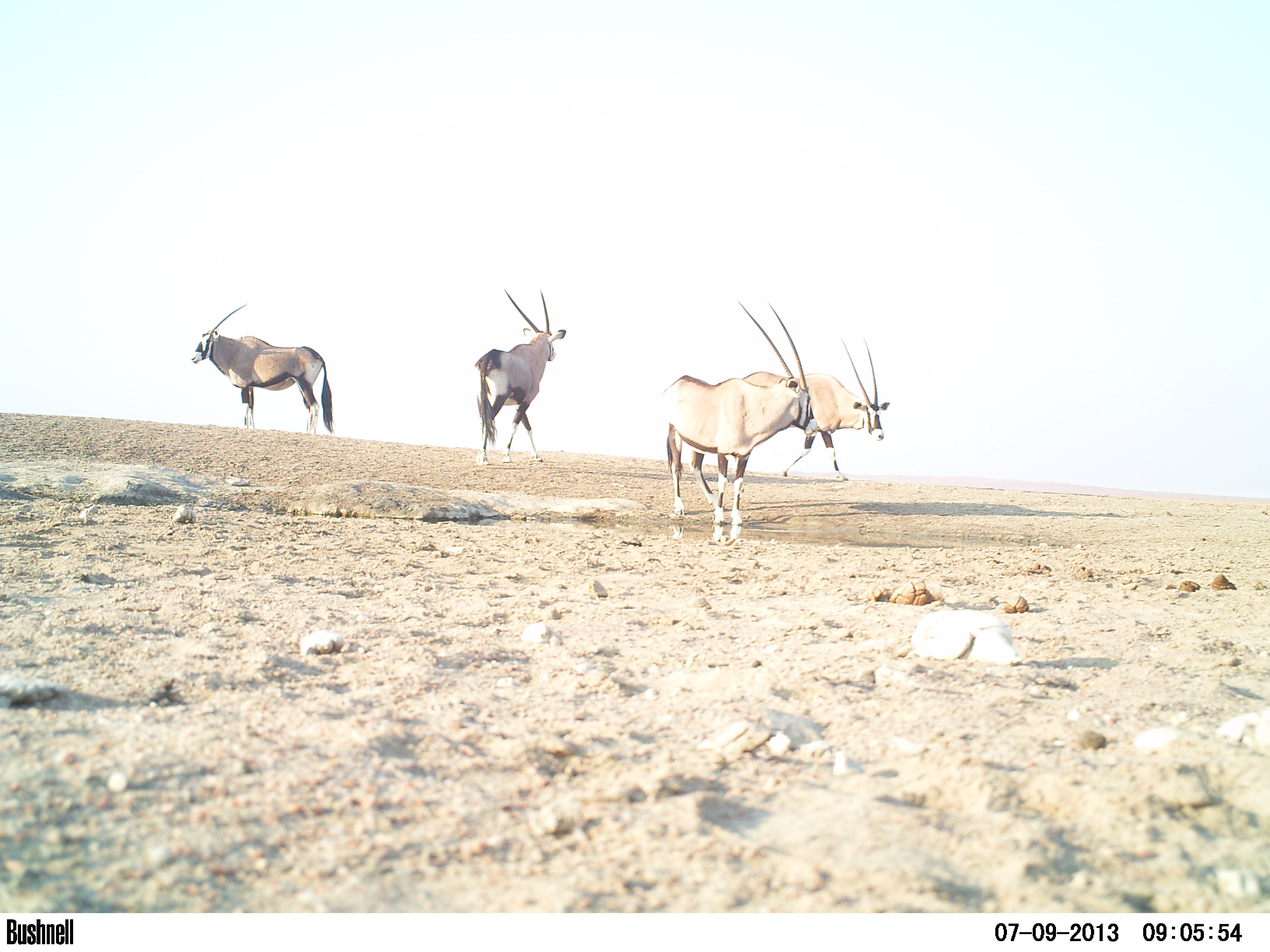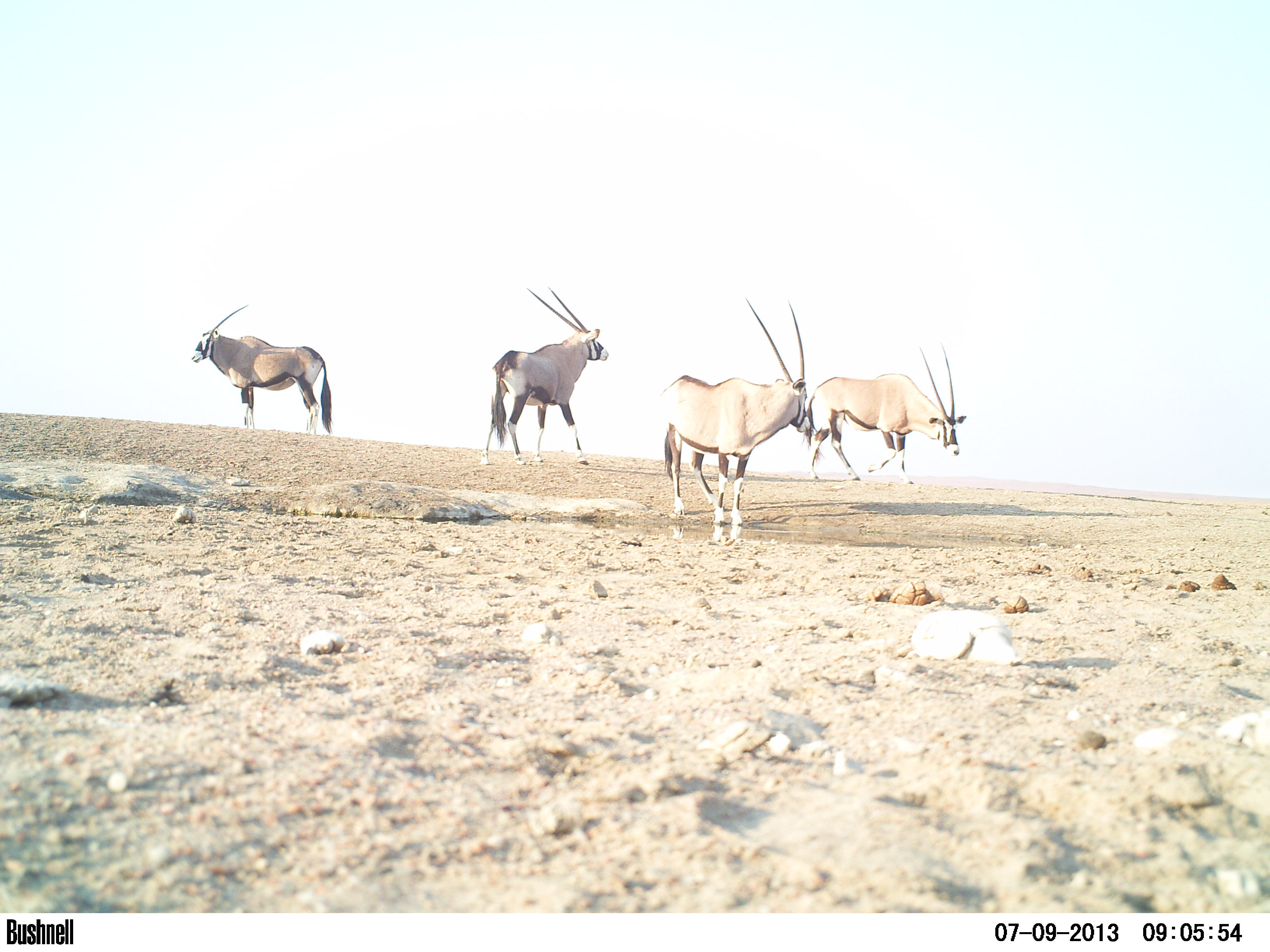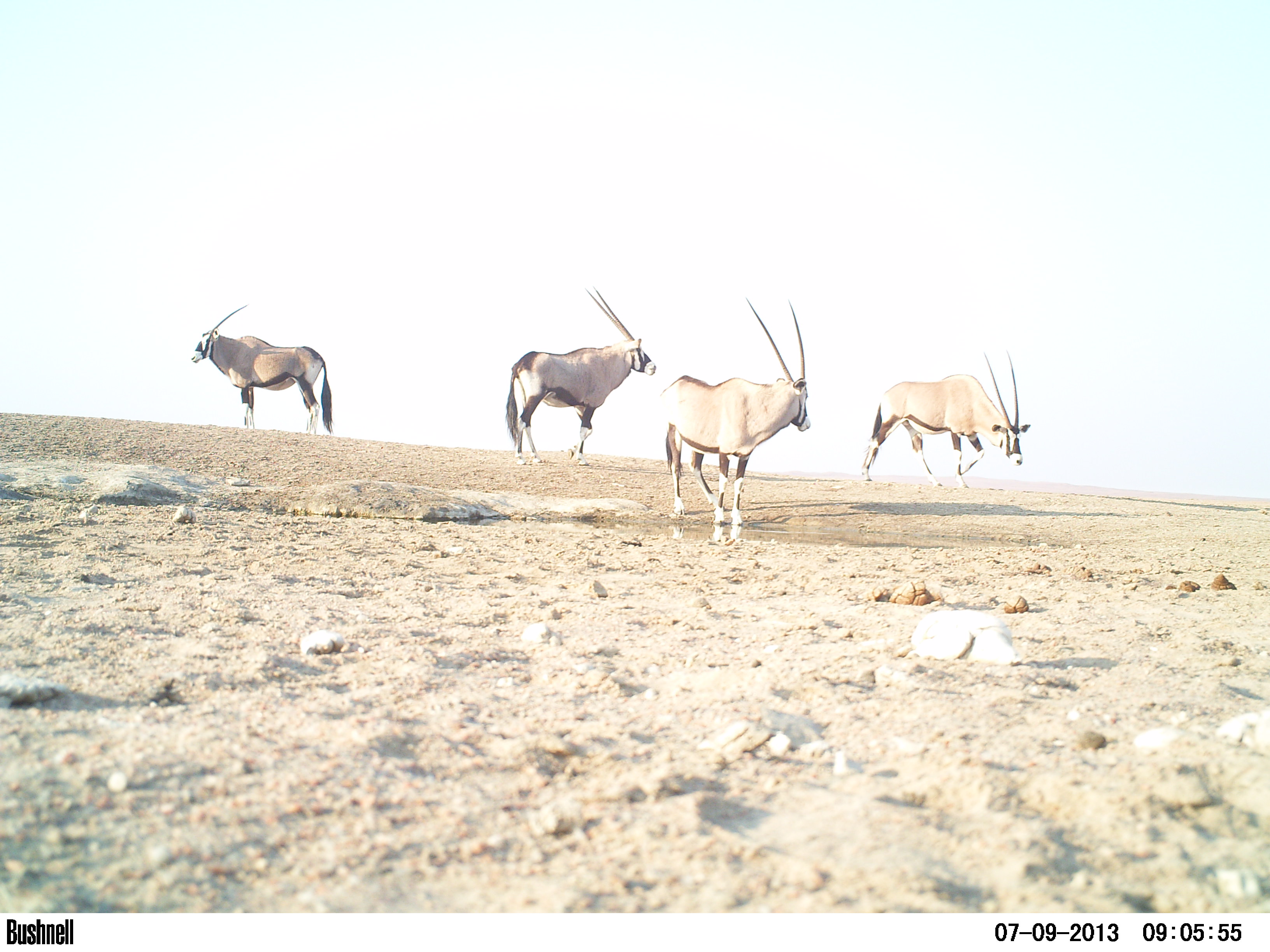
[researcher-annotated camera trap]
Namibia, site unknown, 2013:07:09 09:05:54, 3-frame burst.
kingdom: Animalia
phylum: Chordata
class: Mammalia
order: Artiodactyla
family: Bovidae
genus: Oryx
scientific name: Oryx gazella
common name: gemsbok